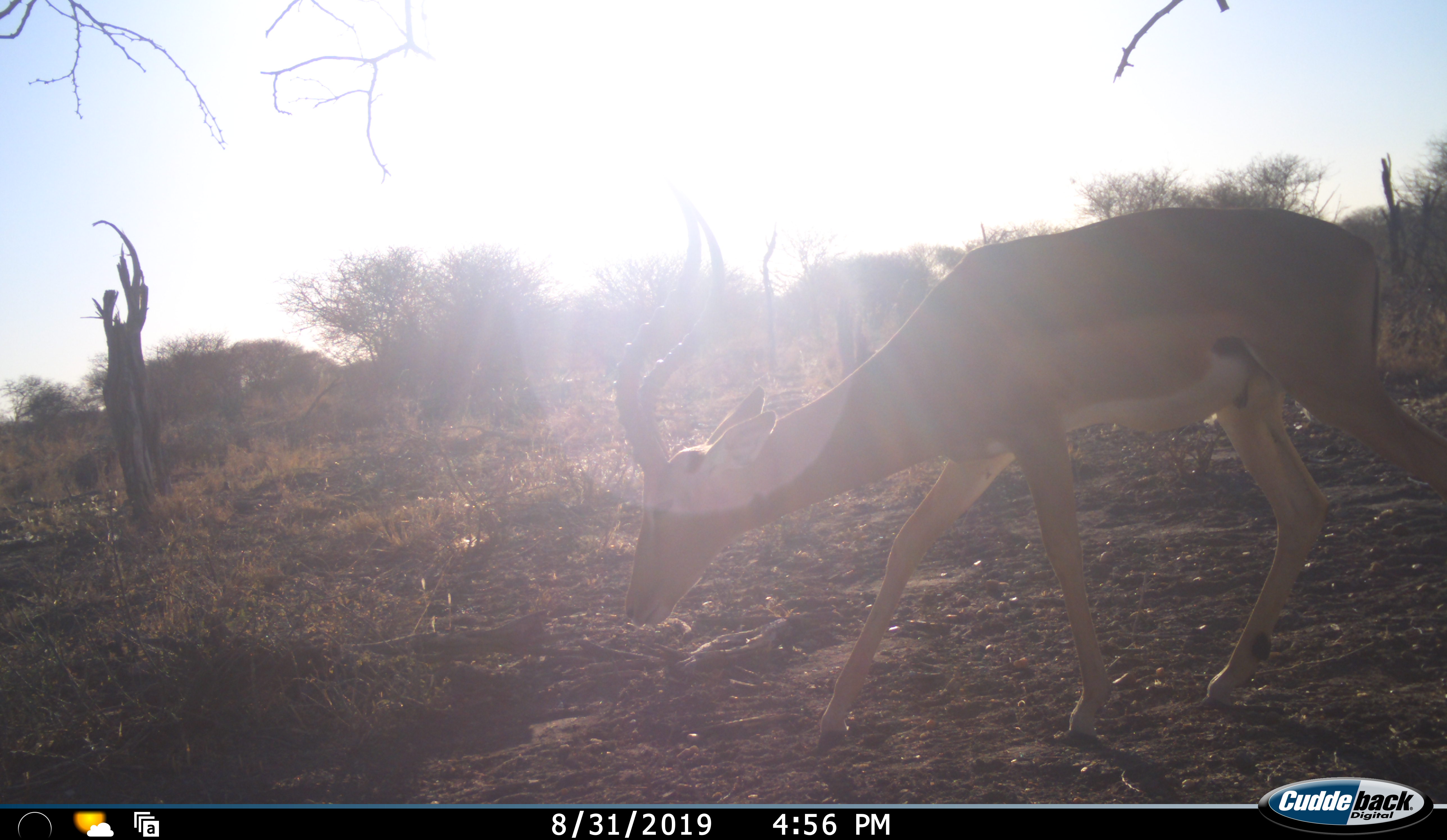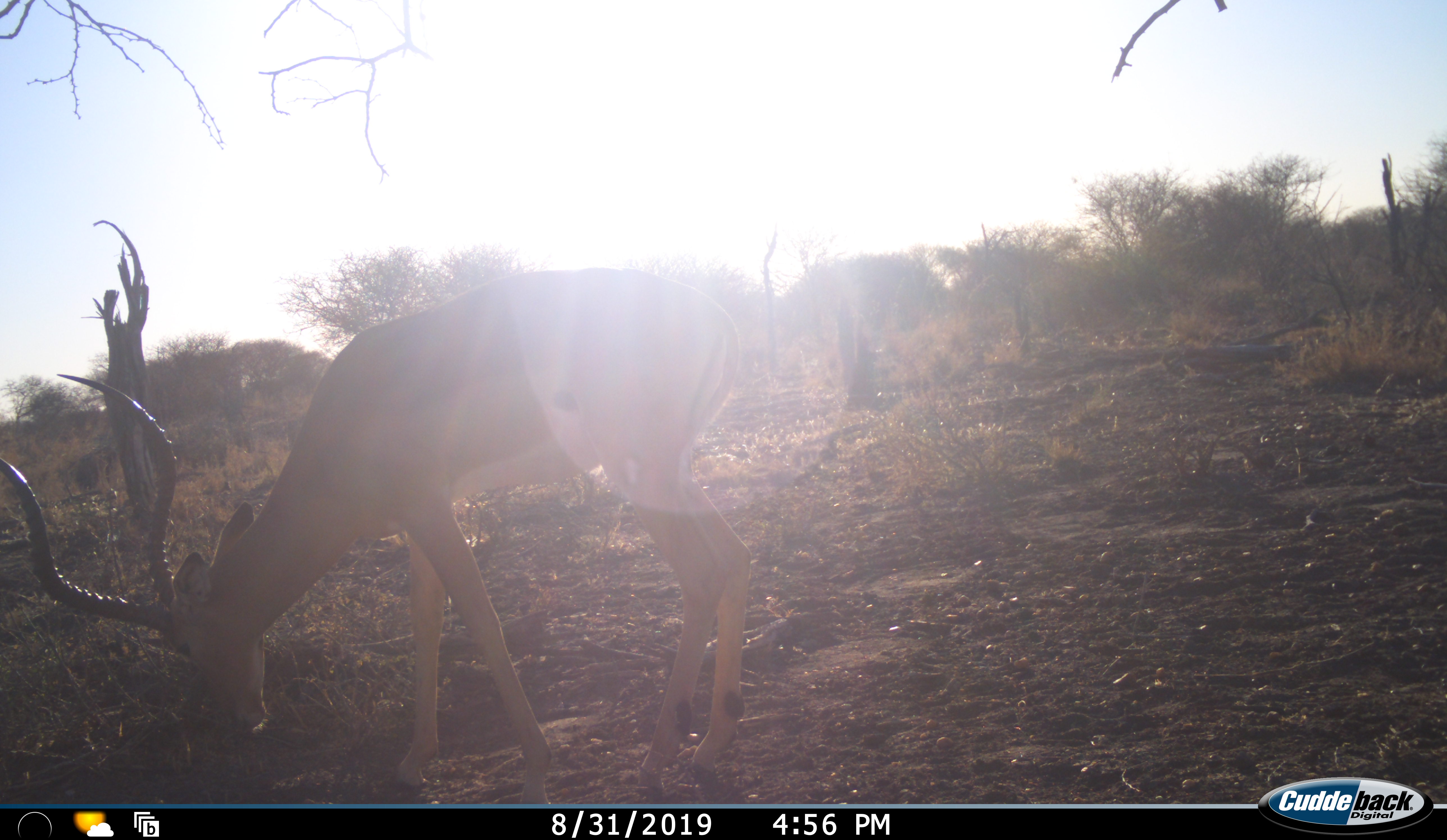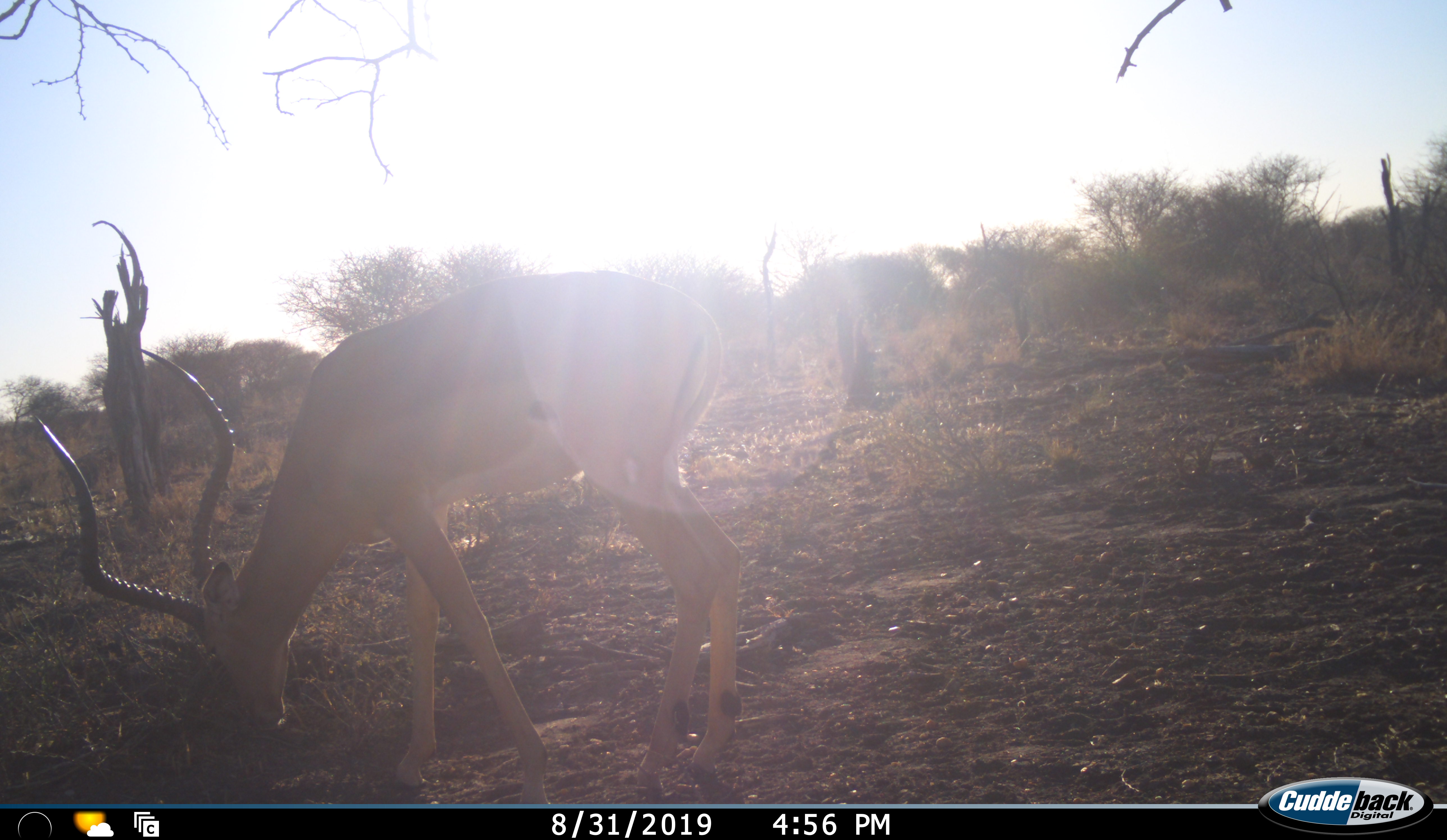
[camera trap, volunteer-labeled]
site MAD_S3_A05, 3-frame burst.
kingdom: Animalia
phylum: Chordata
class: Mammalia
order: Artiodactyla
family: Bovidae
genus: Aepyceros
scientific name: Aepyceros melampus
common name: impala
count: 1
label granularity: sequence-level